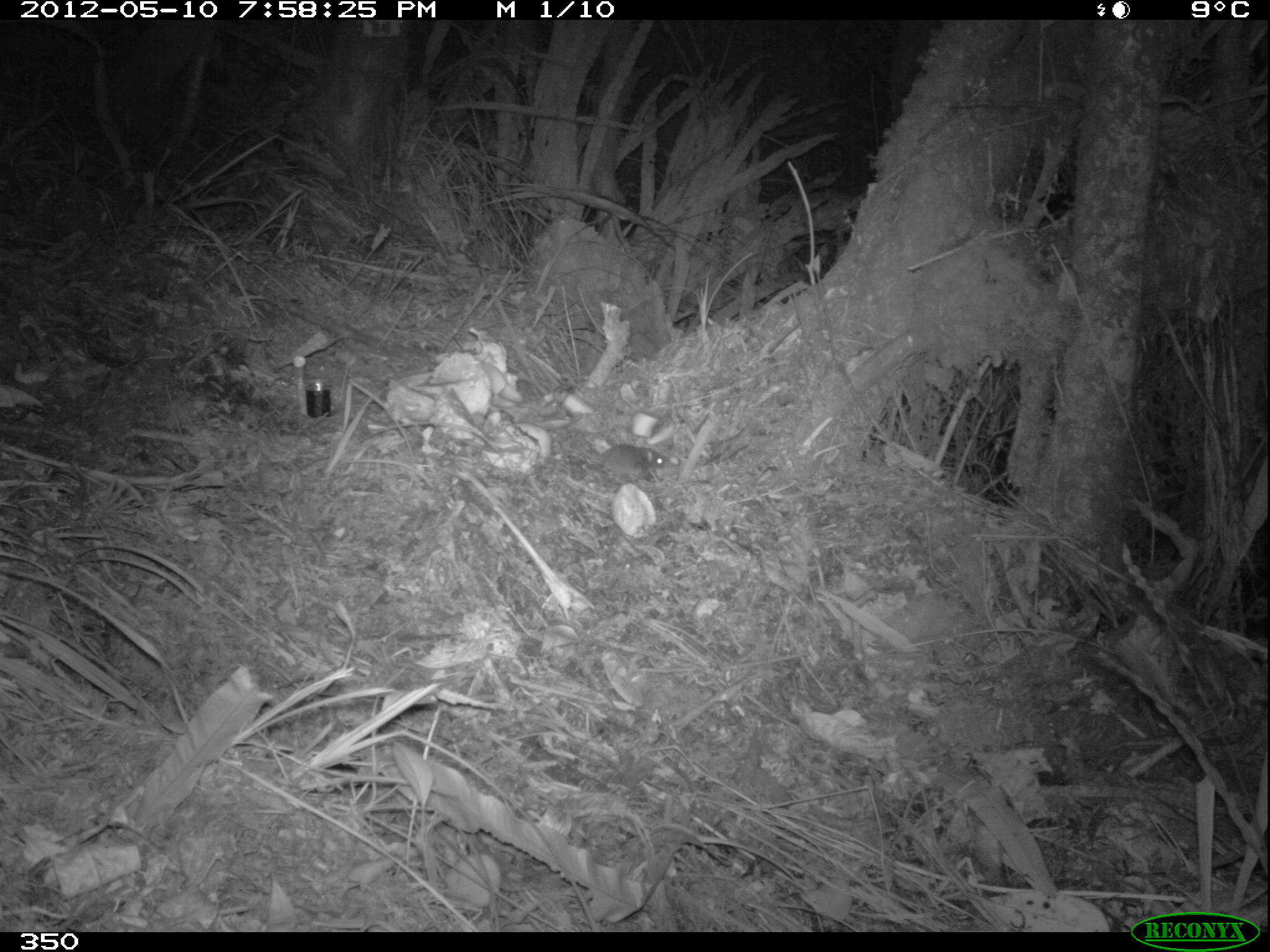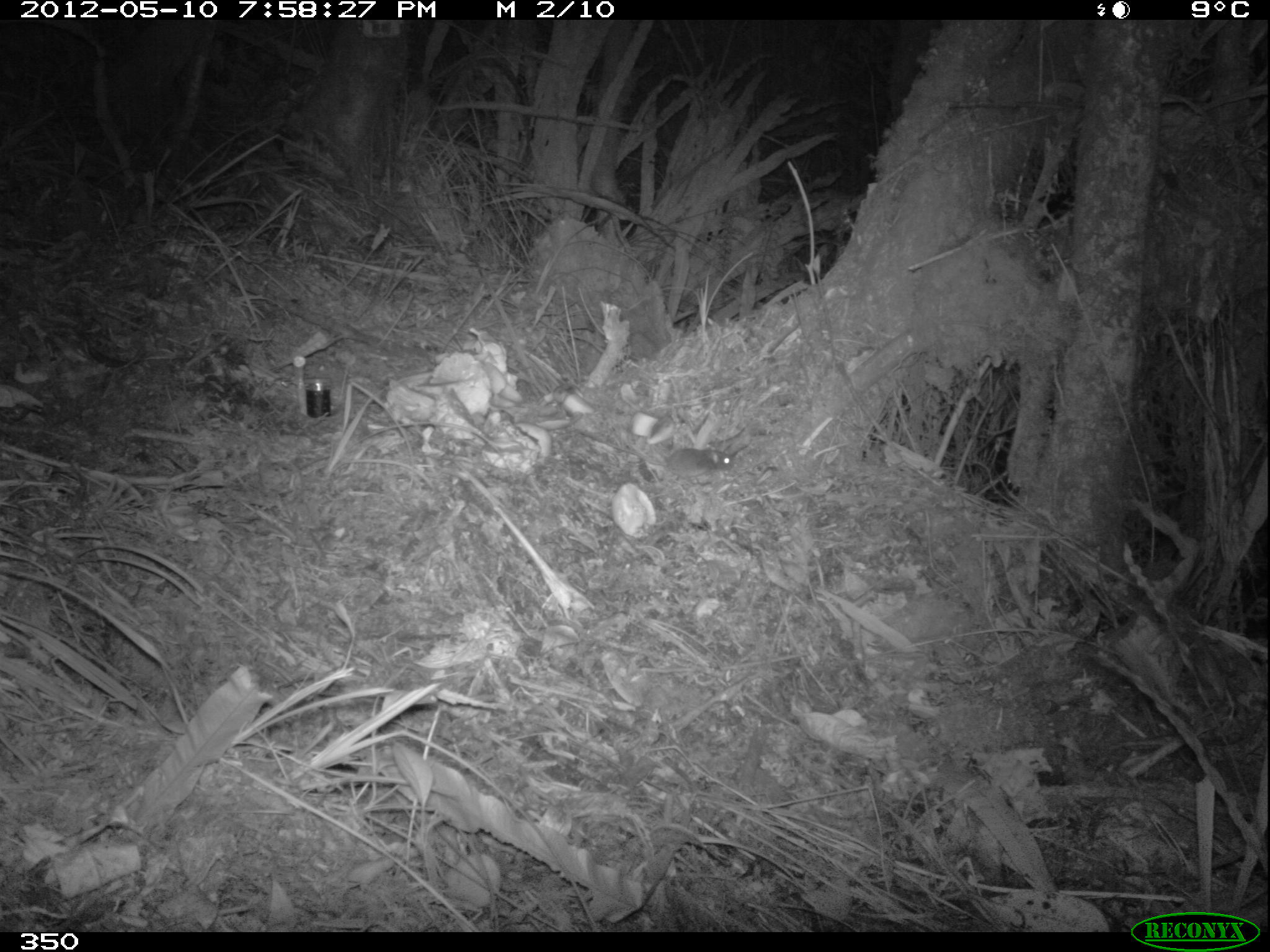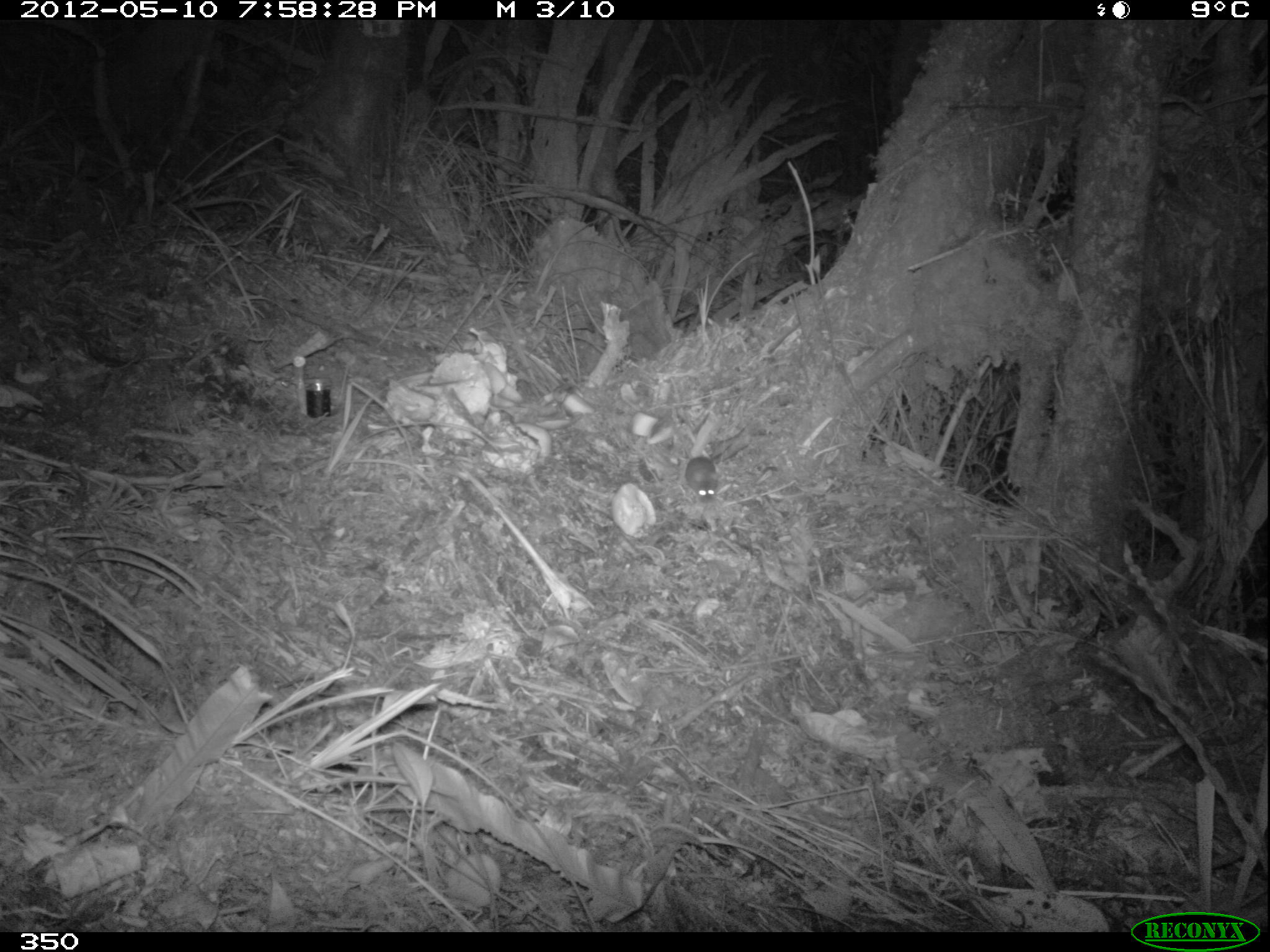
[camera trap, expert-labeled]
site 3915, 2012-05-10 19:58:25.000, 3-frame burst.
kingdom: Animalia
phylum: Chordata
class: Mammalia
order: Rodentia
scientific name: Rodentia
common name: rodents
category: unknown rodent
Unknown rodent (rodents) (Rodentia).